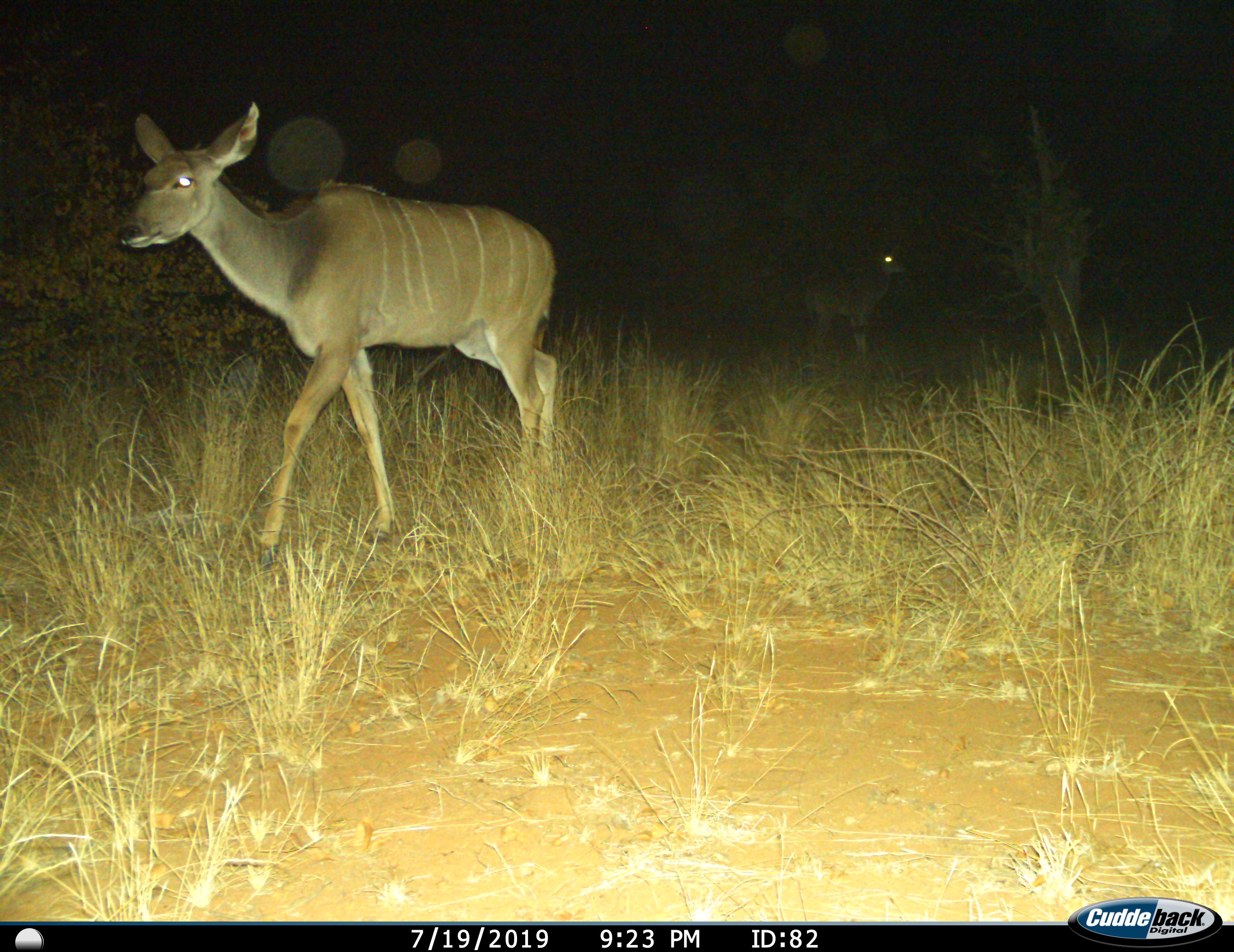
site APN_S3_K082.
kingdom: Animalia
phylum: Chordata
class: Mammalia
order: Artiodactyla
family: Bovidae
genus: Tragelaphus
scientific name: Tragelaphus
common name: kudu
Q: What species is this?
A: Kudu (Tragelaphus).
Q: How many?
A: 2.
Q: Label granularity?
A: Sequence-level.